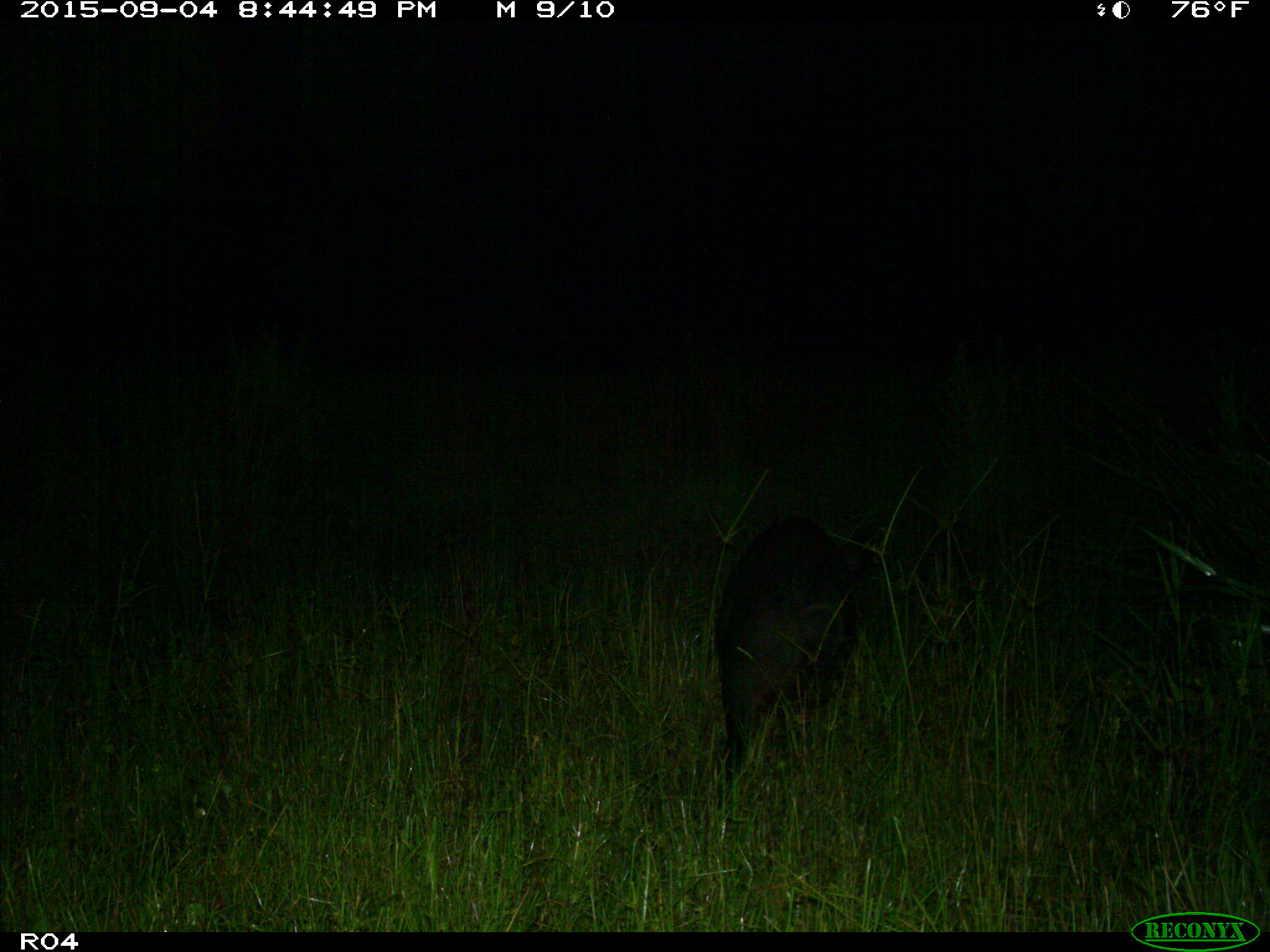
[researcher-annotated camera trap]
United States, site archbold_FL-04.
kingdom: Animalia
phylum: Chordata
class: Mammalia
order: Artiodactyla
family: Suidae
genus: Sus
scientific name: Sus scrofa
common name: wild boar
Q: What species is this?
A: Sus scrofa (wild boar).